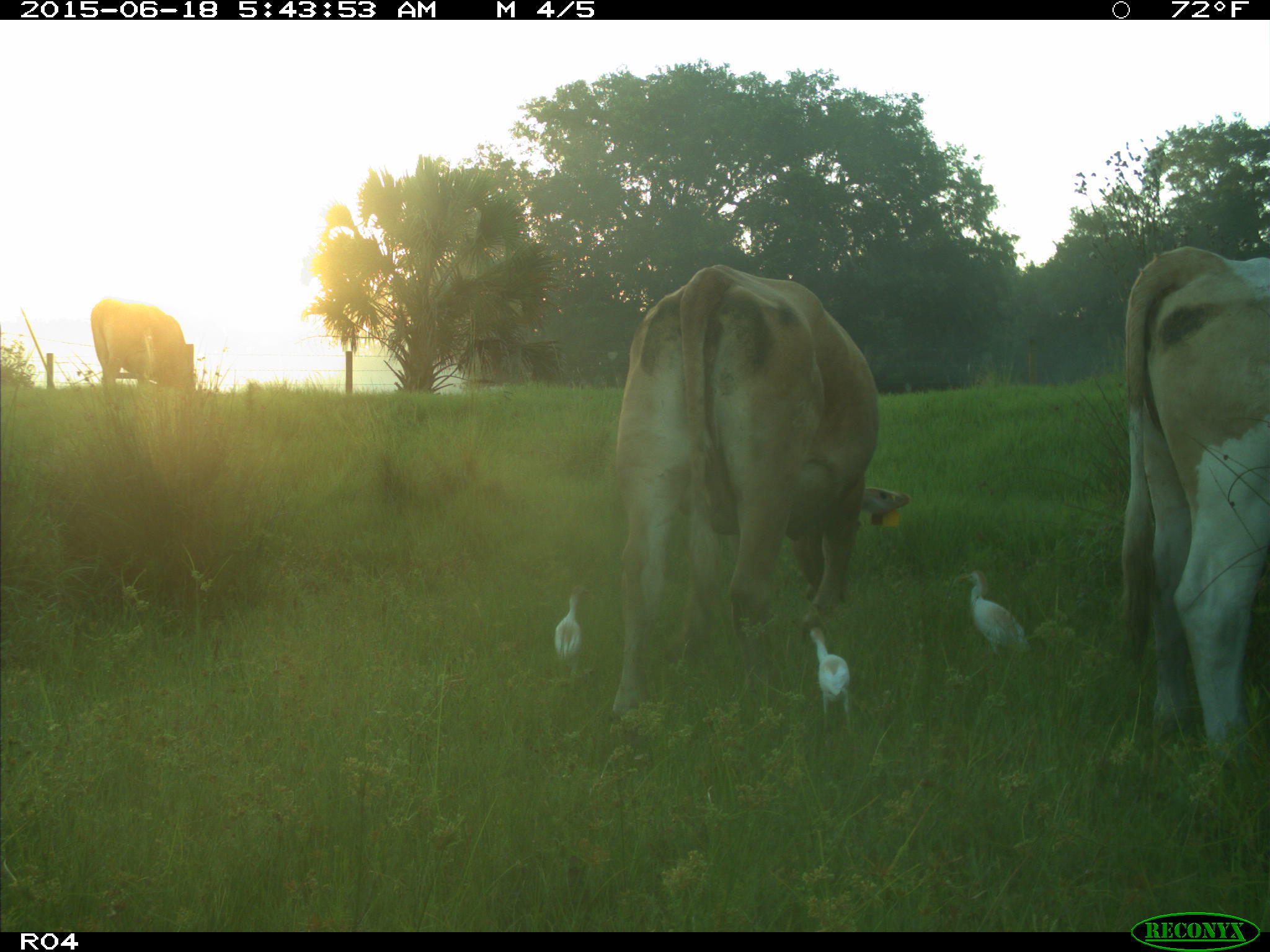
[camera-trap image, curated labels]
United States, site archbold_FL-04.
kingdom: Animalia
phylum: Chordata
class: Mammalia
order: Artiodactyla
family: Bovidae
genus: Bos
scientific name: Bos taurus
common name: domestic cow